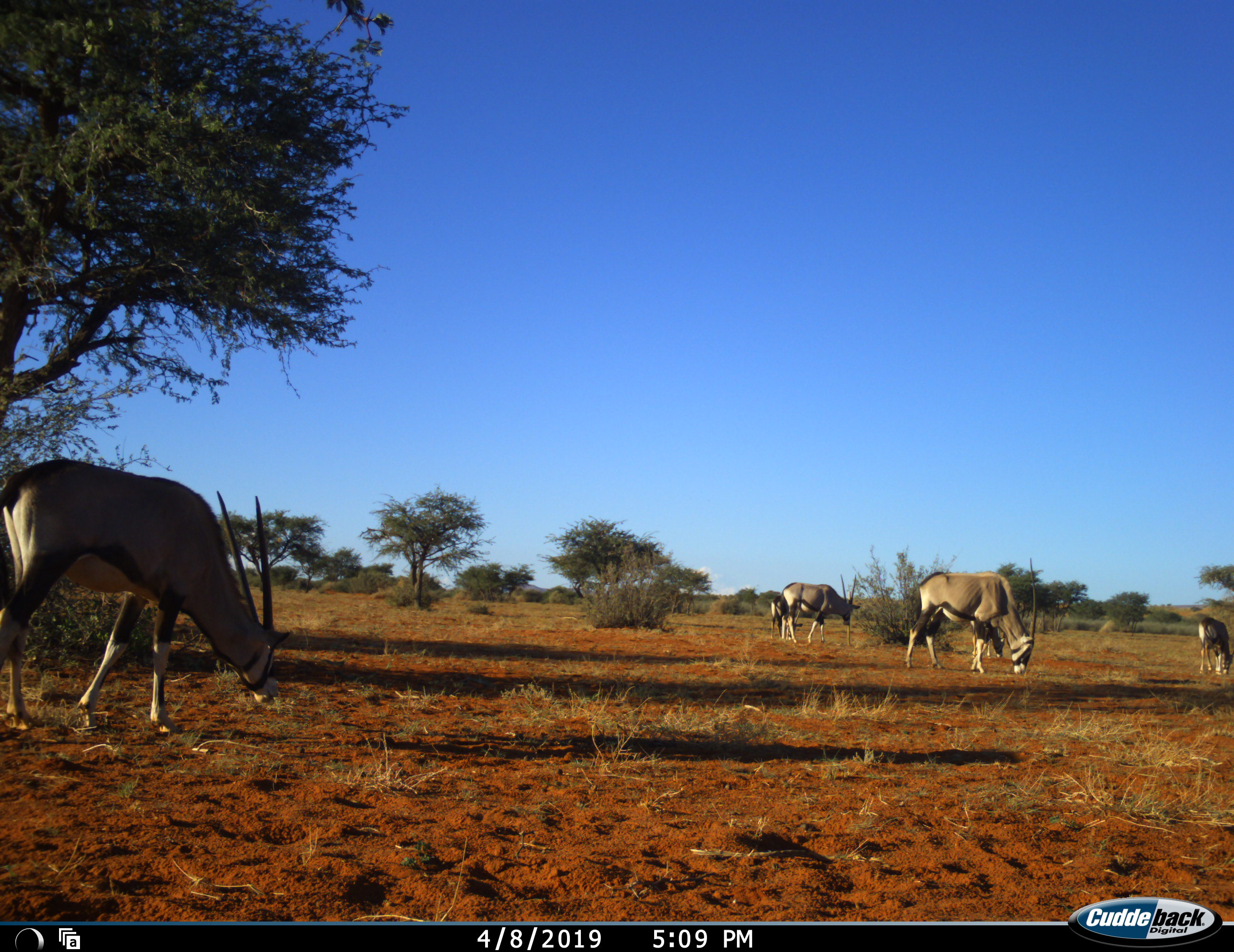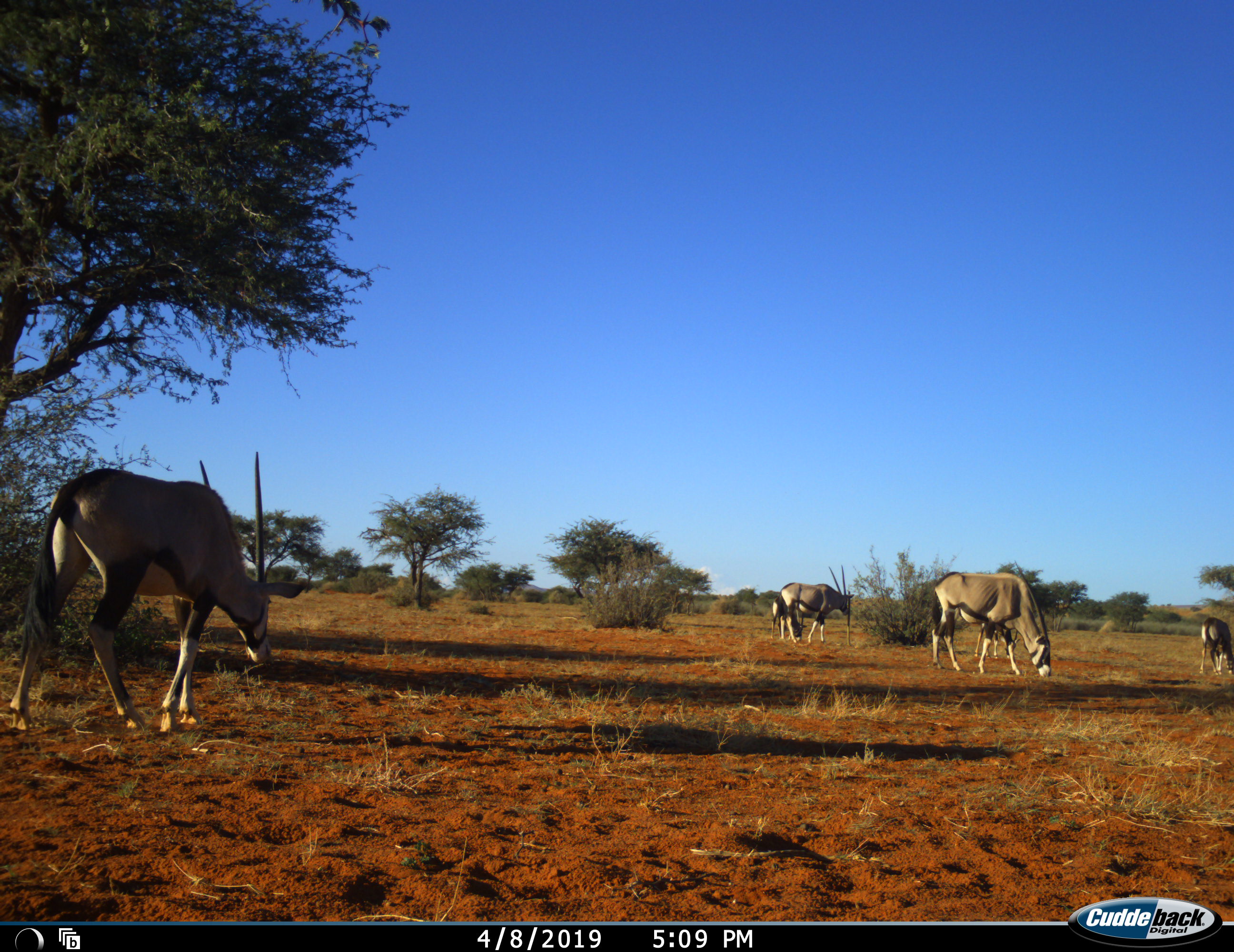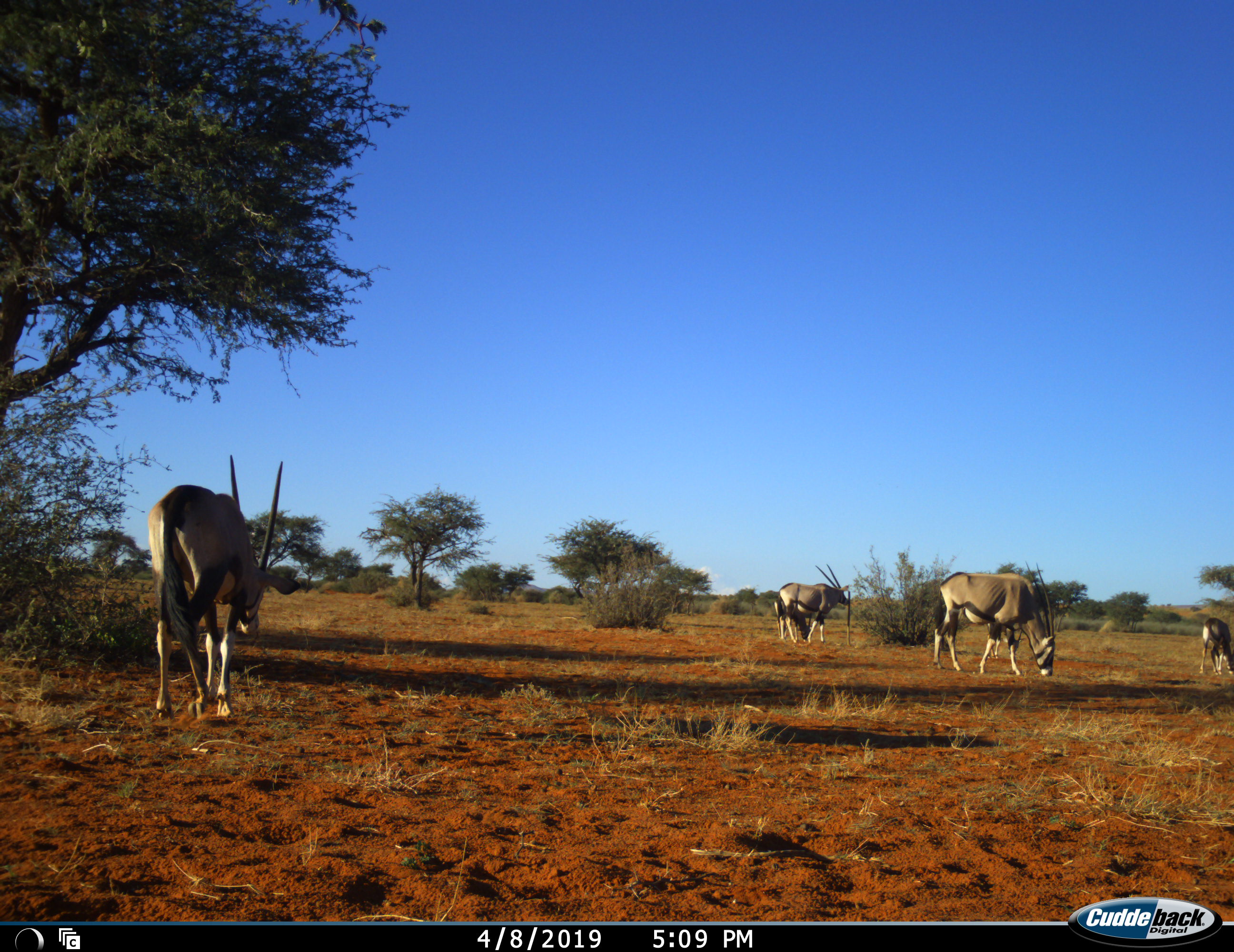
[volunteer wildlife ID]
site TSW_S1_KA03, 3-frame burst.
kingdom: Animalia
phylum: Chordata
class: Mammalia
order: Artiodactyla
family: Bovidae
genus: Oryx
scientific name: Oryx gazella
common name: gemsbok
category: oryx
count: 6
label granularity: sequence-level